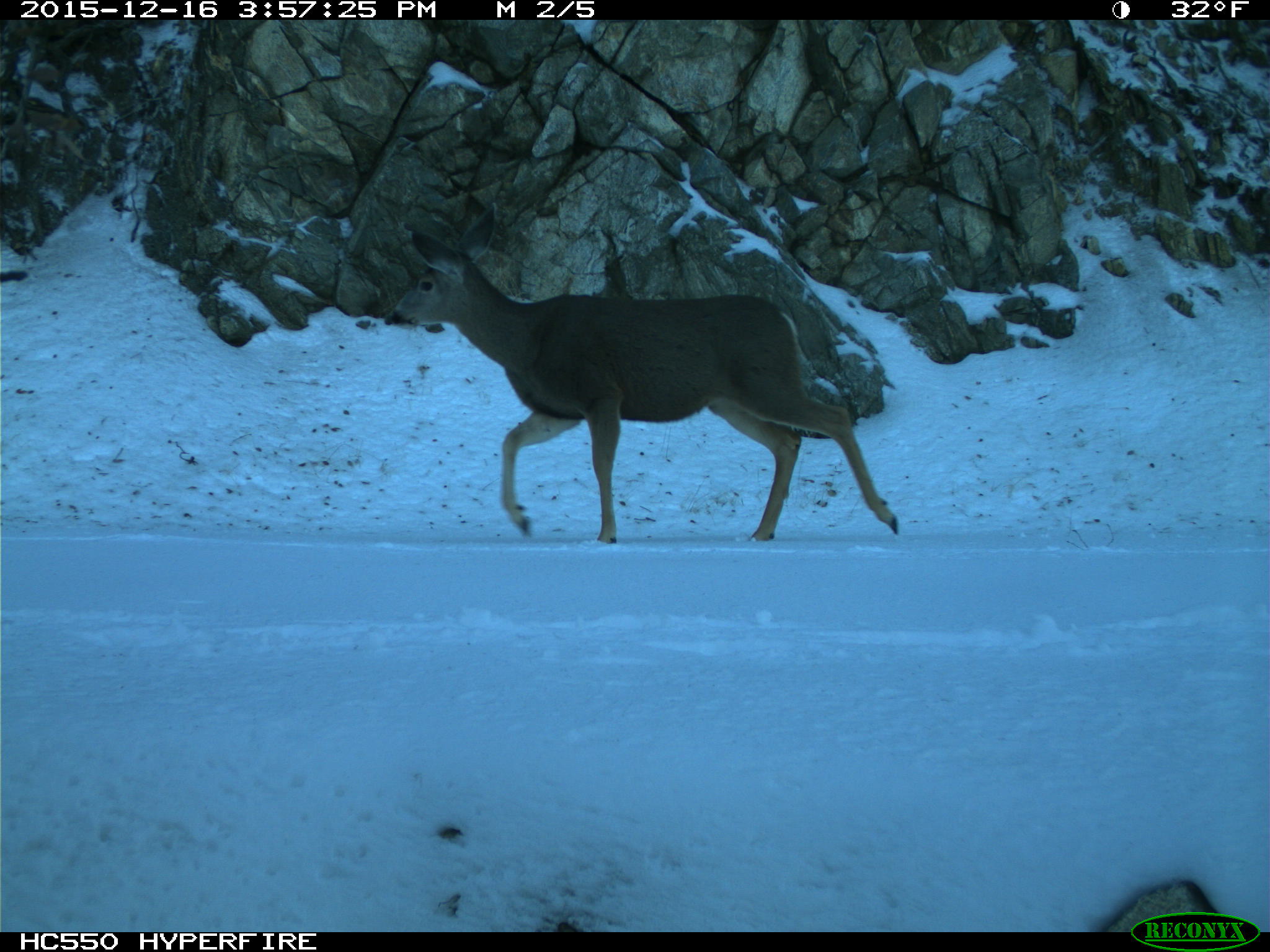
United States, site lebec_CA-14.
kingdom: Animalia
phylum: Chordata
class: Mammalia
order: Artiodactyla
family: Cervidae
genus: Odocoileus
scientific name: Odocoileus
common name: deer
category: unidentified deer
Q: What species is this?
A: Unidentified deer (deer) (Odocoileus).